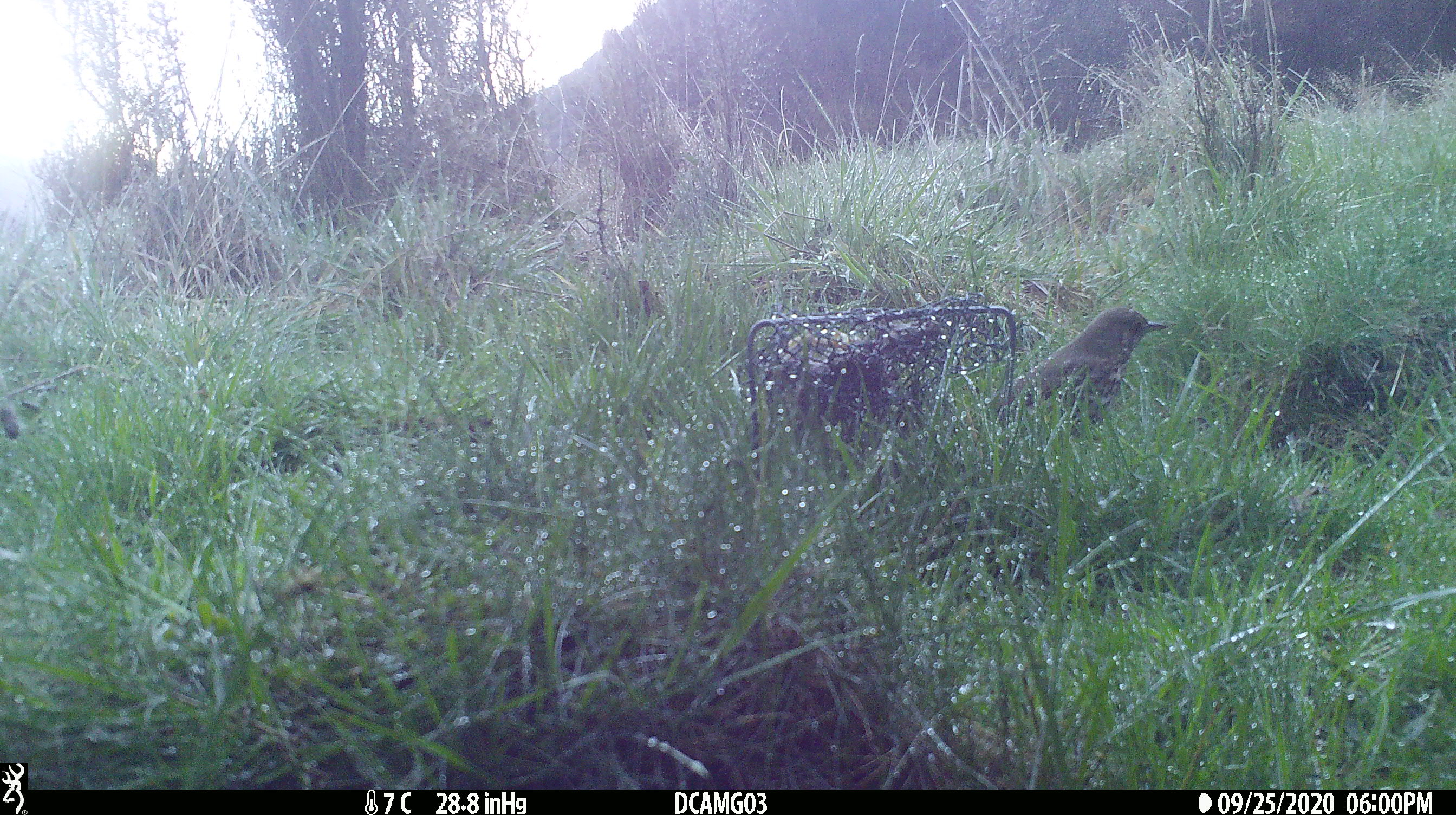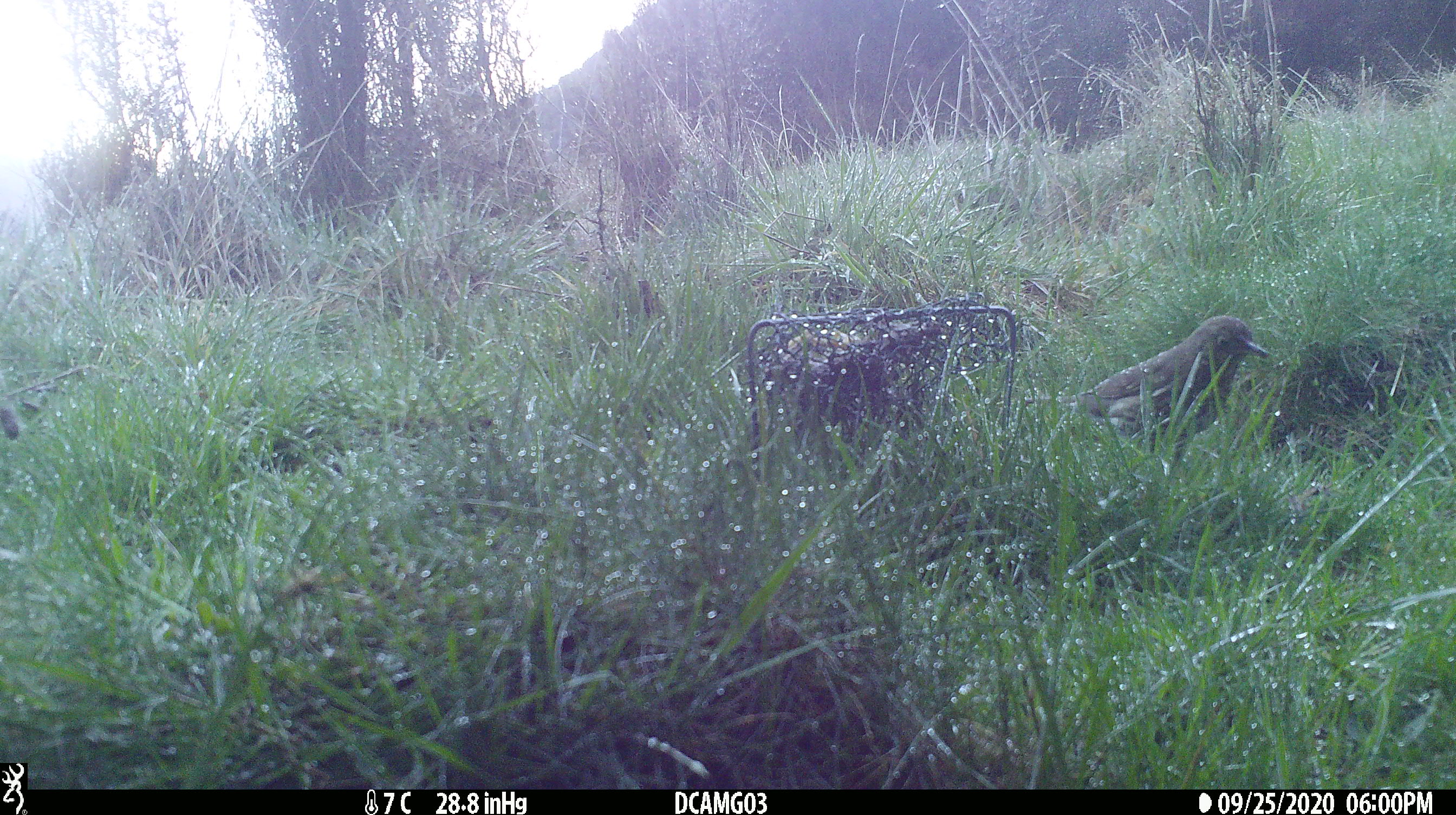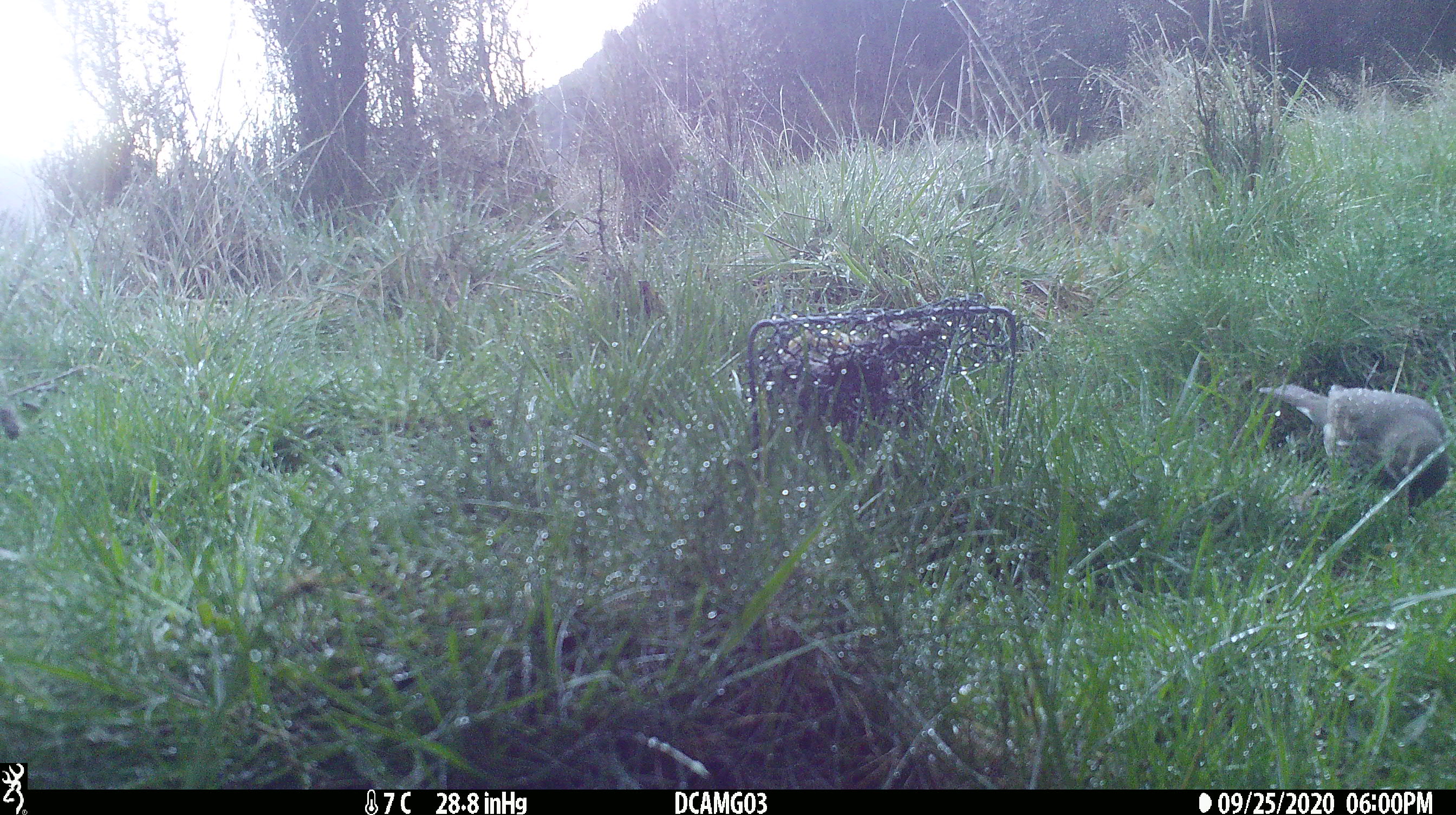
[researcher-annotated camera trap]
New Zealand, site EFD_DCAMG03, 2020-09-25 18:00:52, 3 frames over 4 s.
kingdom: Animalia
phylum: Chordata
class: Aves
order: Passeriformes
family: Turdidae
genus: Turdus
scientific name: Turdus philomelos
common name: song thrush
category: thrush